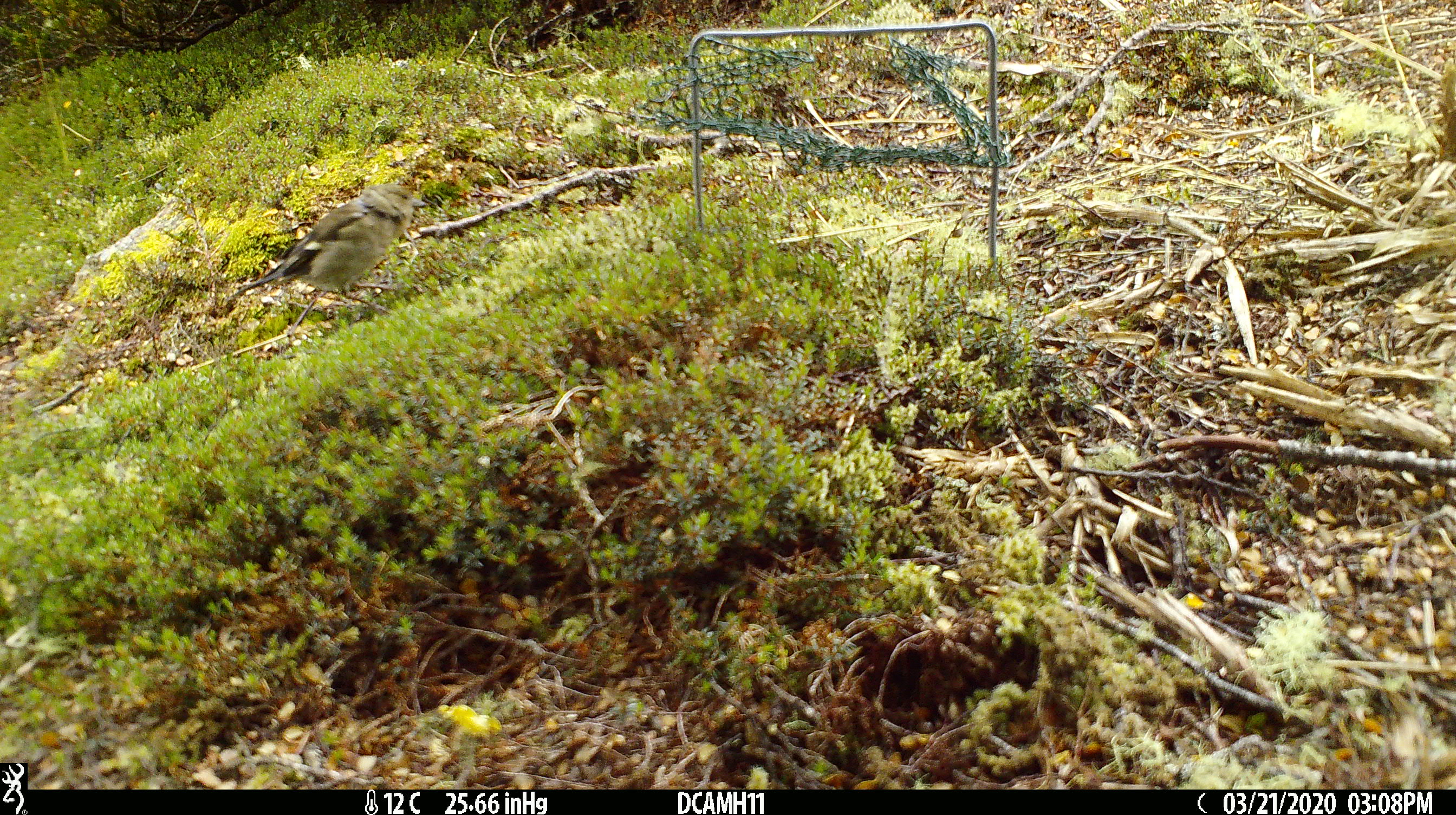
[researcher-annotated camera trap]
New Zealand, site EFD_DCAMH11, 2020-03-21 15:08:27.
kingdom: Animalia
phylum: Chordata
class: Aves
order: Passeriformes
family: Fringillidae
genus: Fringilla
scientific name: Fringilla coelebs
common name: common chaffinch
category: chaffinch